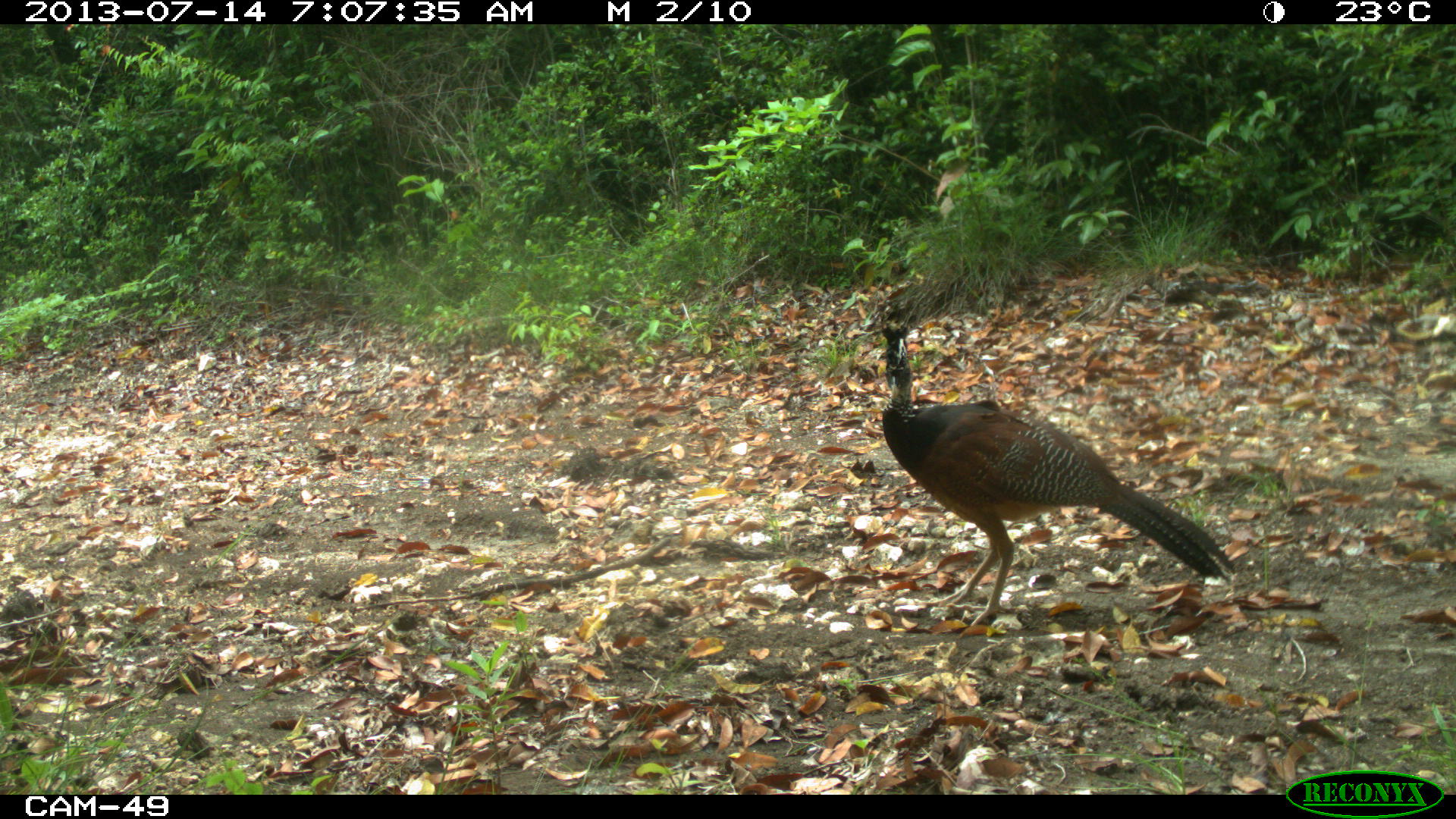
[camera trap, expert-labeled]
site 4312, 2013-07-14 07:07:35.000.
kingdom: Animalia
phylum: Chordata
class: Aves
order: Galliformes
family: Cracidae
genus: Crax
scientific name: Crax rubra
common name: great curassow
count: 1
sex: female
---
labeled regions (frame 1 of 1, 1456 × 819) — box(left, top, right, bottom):
crax rubra: box(879, 309, 1235, 627)